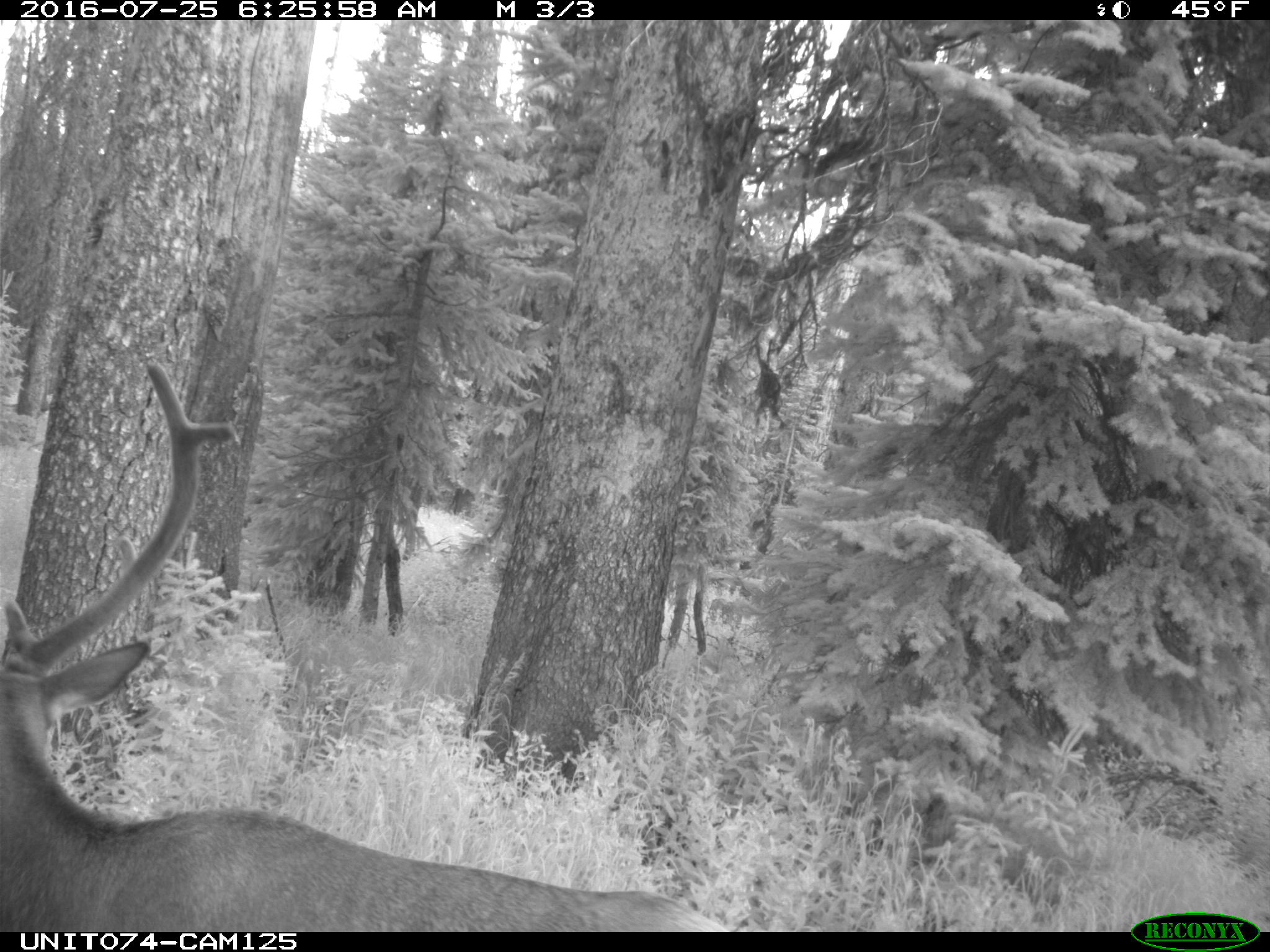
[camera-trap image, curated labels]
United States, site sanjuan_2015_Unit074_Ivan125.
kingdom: Animalia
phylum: Chordata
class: Mammalia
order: Artiodactyla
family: Cervidae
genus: Cervus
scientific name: Cervus elaphus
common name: red deer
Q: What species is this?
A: Cervus elaphus (red deer).